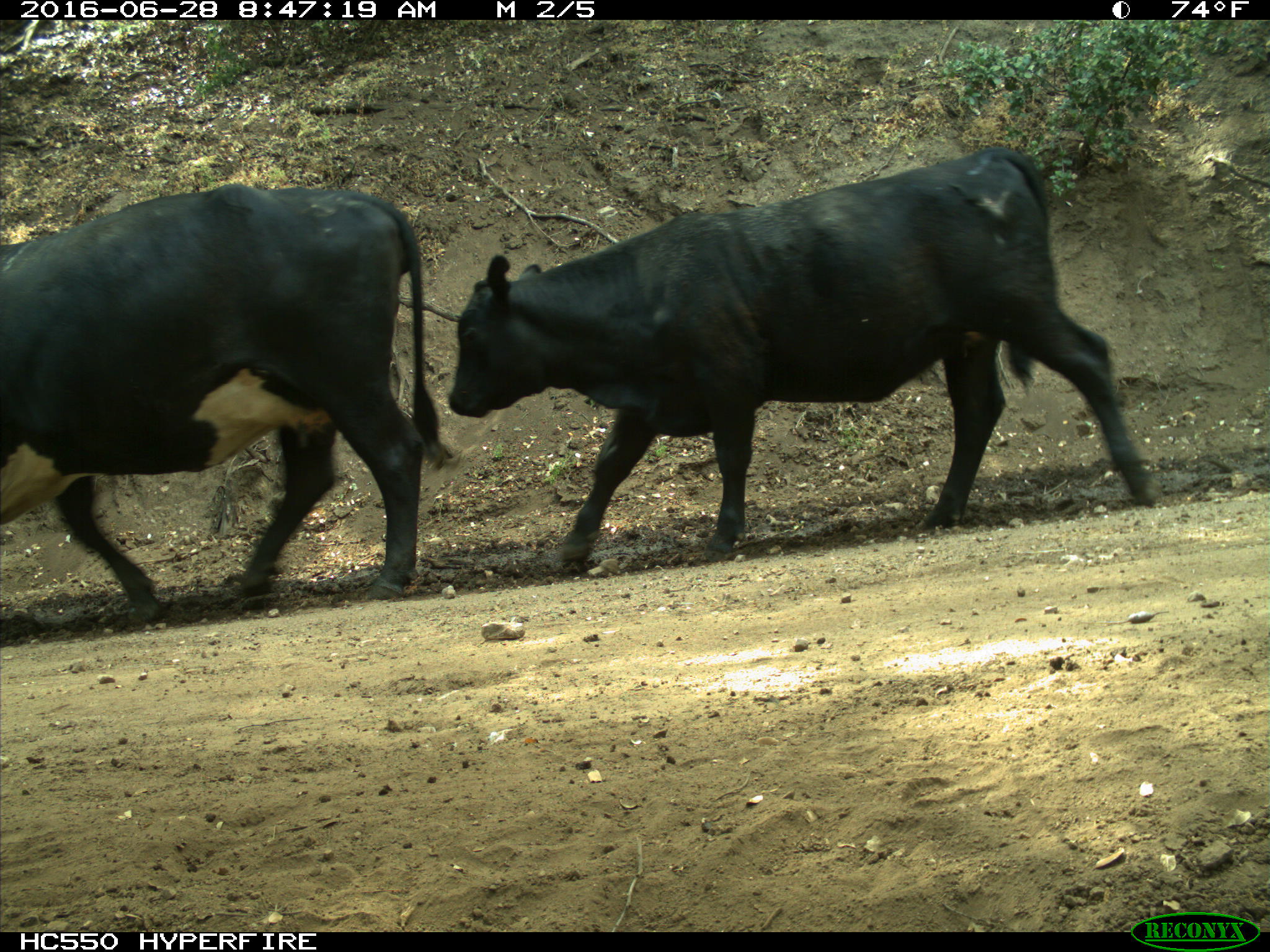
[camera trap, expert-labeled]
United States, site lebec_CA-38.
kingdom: Animalia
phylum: Chordata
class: Mammalia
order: Artiodactyla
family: Bovidae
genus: Bos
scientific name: Bos taurus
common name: domestic cow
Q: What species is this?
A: Bos taurus (domestic cow).